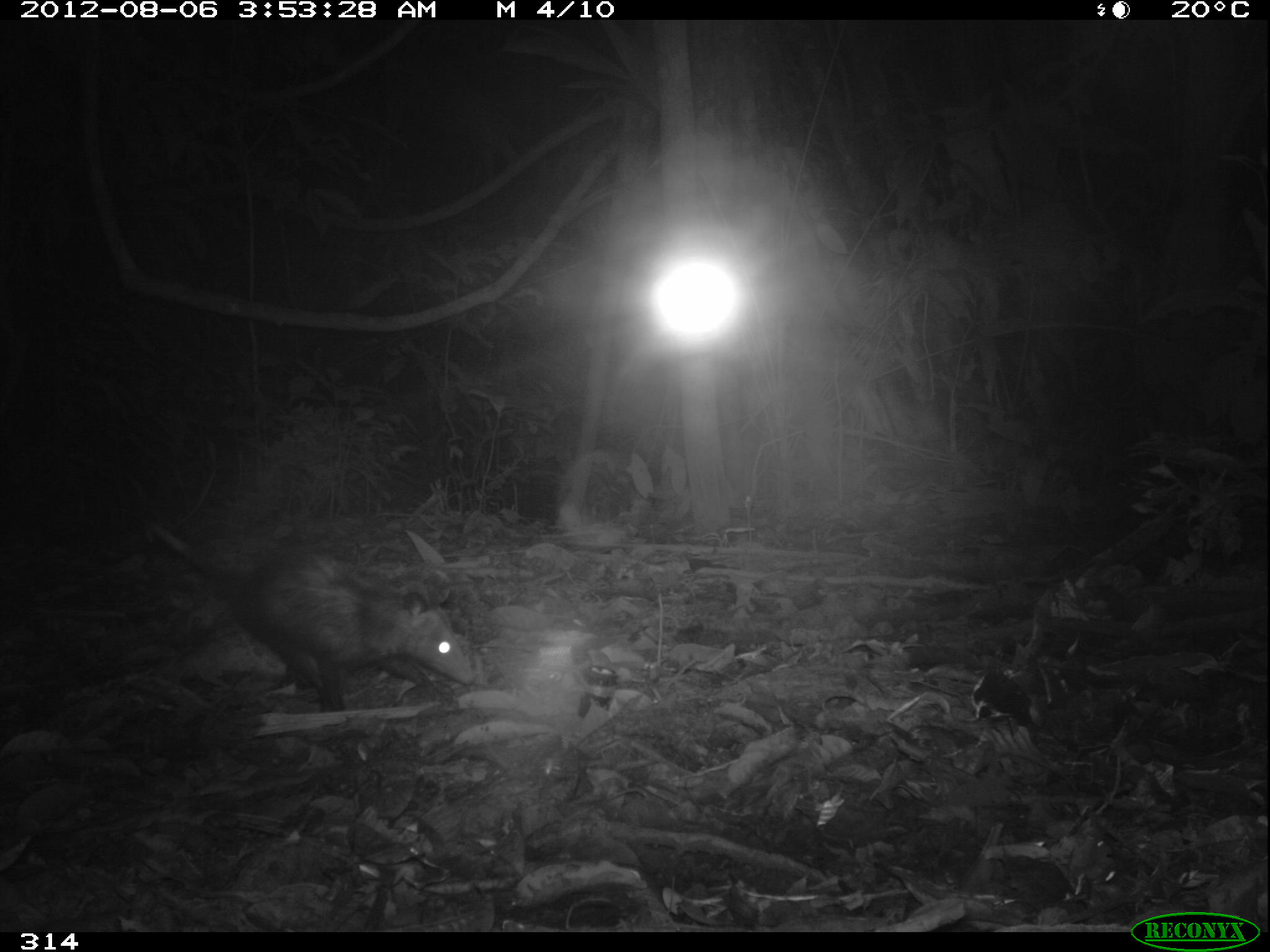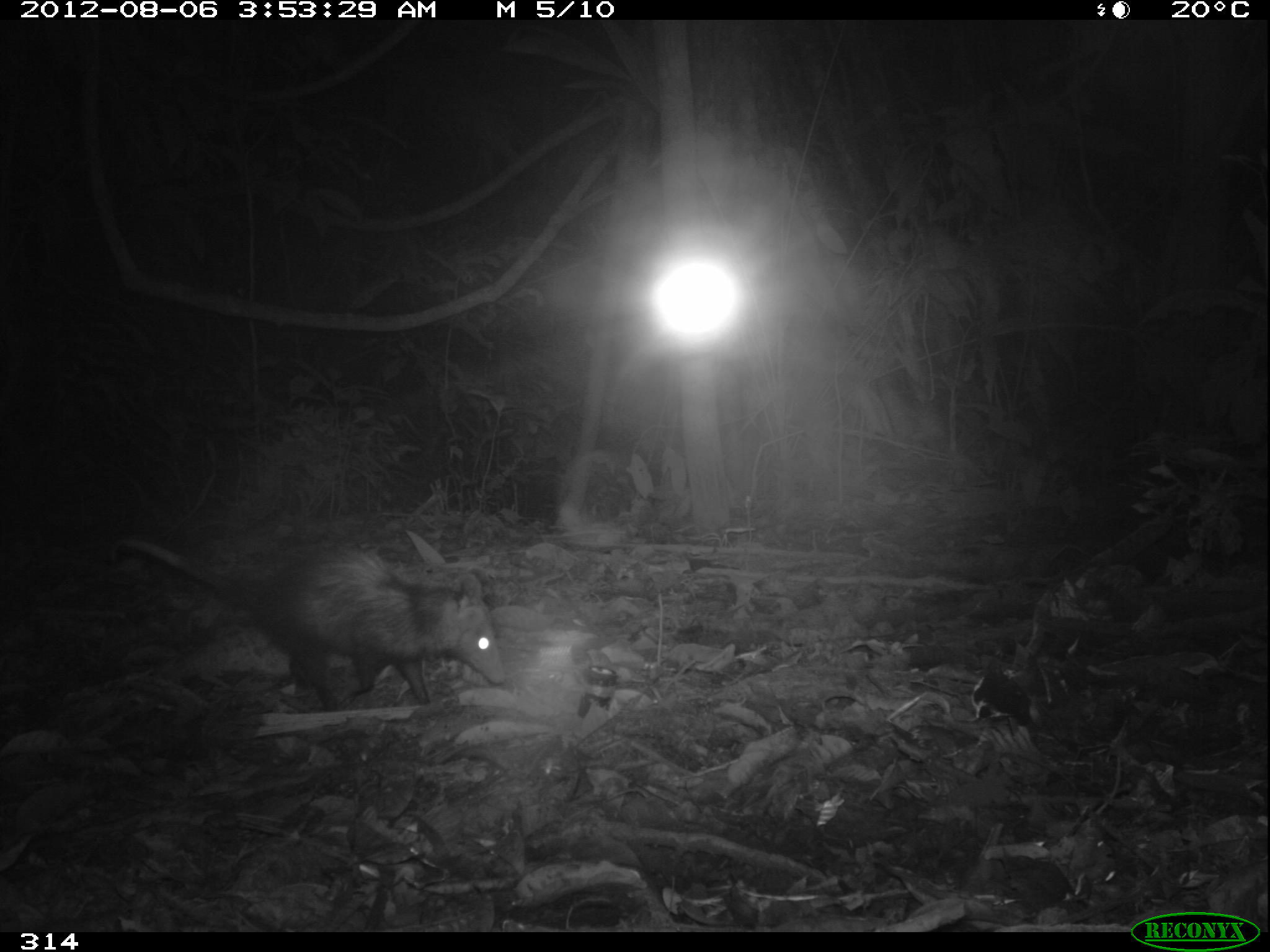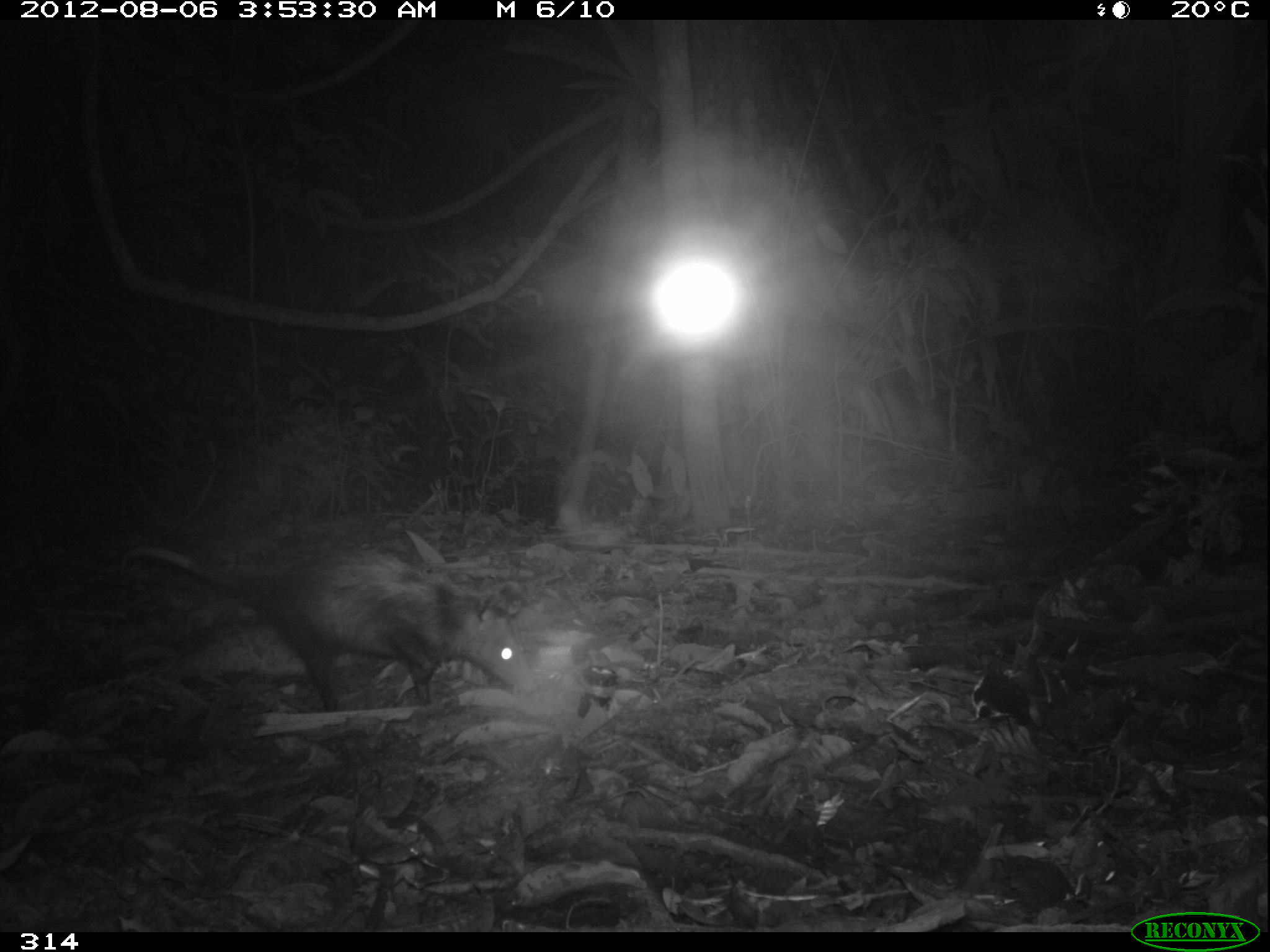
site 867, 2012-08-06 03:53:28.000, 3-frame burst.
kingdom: Animalia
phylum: Chordata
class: Mammalia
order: Didelphimorphia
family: Didelphidae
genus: Didelphis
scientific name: Didelphis marsupialis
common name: southern opossum